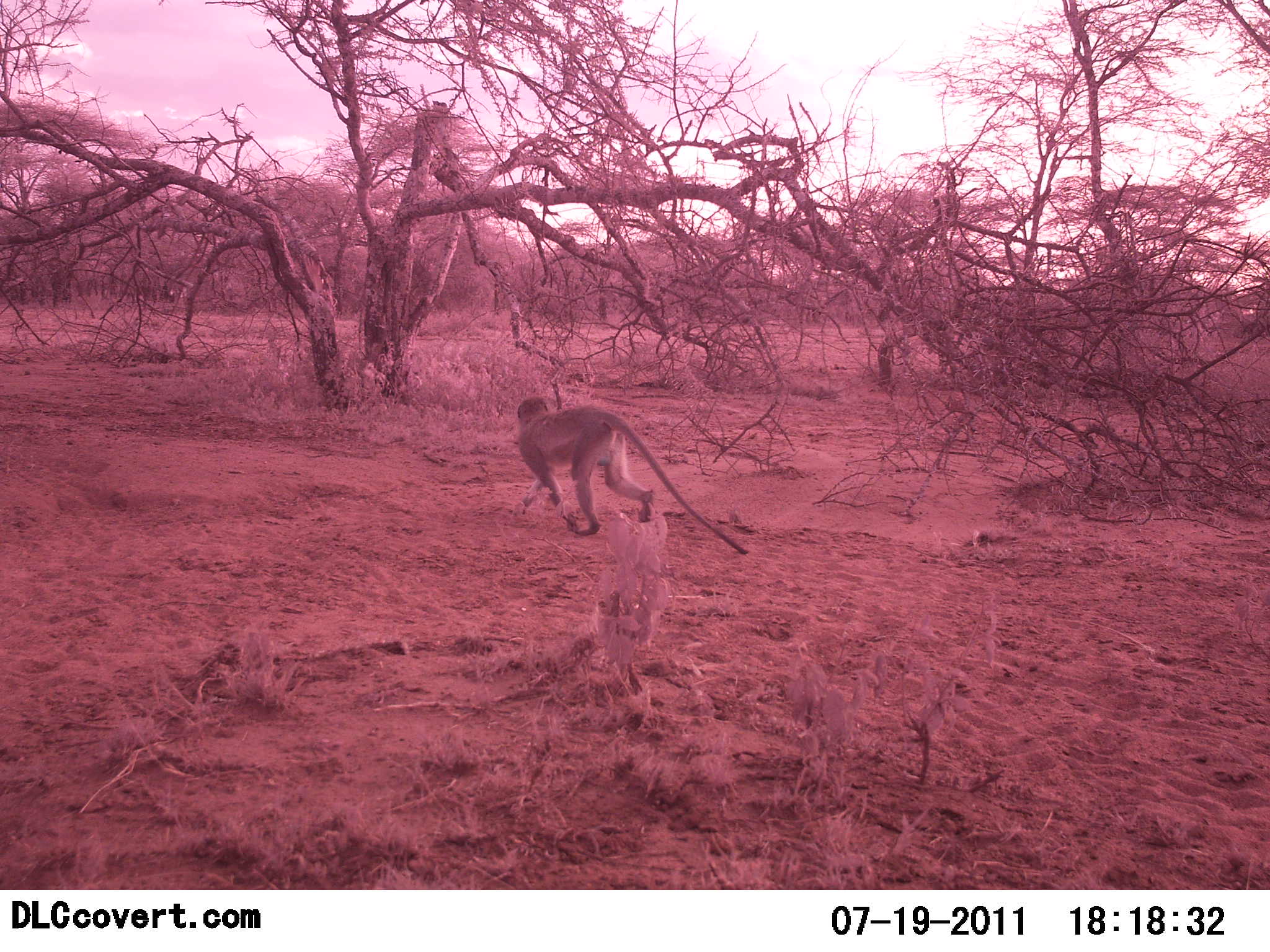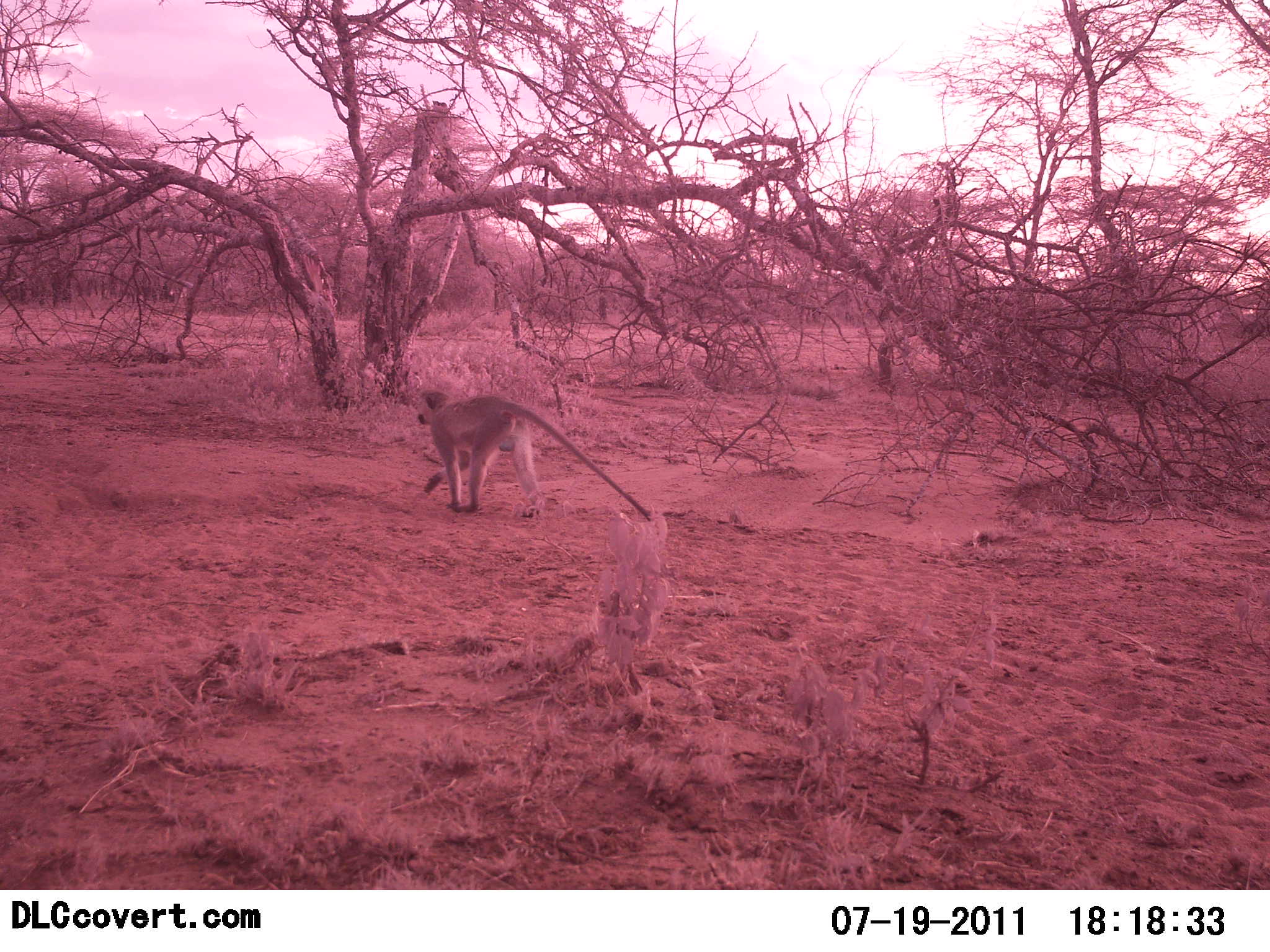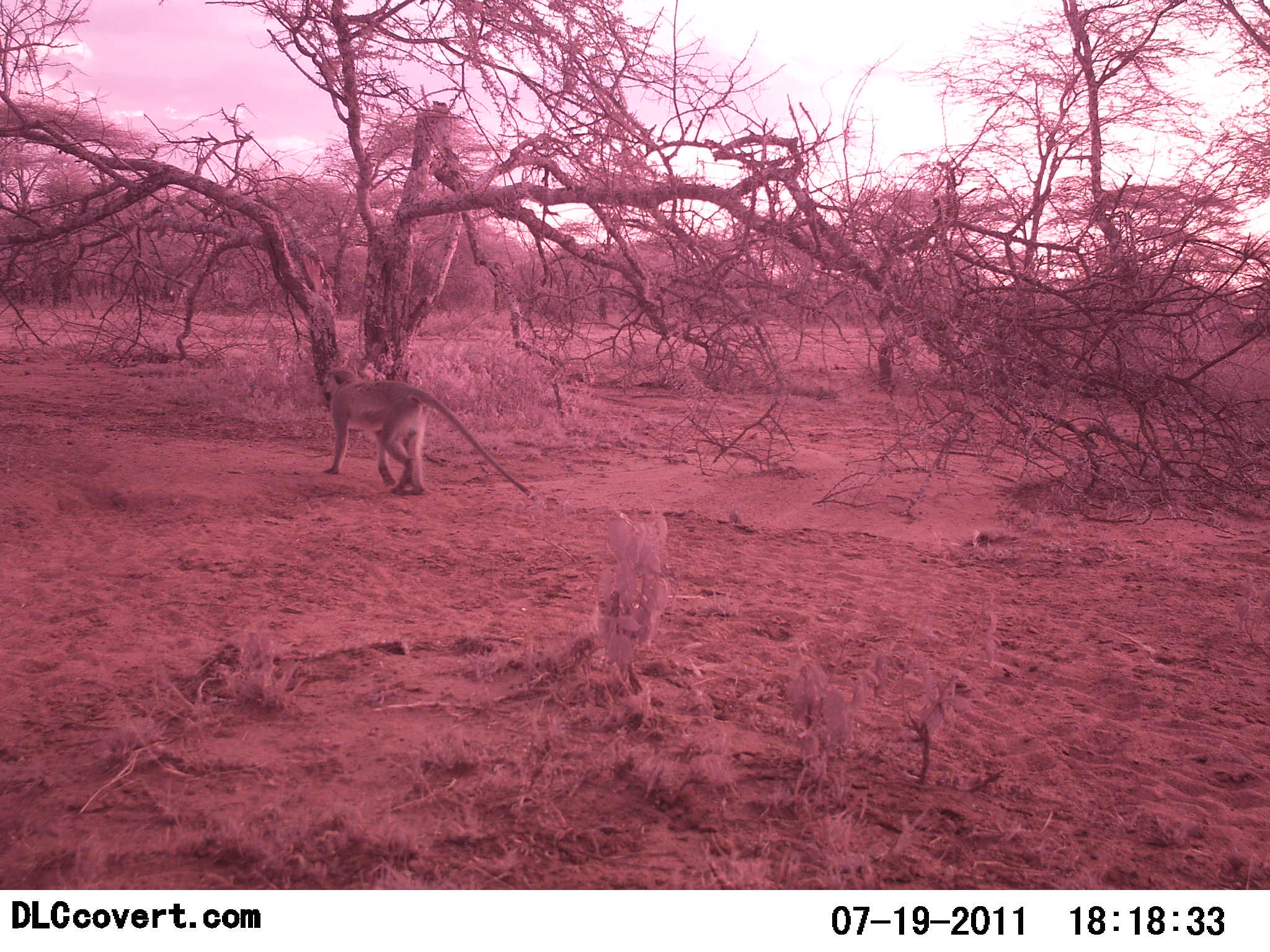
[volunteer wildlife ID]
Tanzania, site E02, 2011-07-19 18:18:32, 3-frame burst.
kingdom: Animalia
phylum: Chordata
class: Mammalia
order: Primates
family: Cercopithecidae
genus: Chlorocebus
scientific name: Chlorocebus pygerythrus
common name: vervet monkey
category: monkeyvervet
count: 1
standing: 10%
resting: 0%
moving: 100%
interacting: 0%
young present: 10%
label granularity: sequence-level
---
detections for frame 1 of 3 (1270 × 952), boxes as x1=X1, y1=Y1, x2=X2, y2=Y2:
animal: x1=517, y1=397, x2=751, y2=555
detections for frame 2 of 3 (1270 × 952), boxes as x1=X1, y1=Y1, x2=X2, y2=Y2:
animal: x1=415, y1=389, x2=653, y2=521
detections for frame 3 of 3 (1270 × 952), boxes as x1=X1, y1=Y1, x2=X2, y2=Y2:
animal: x1=322, y1=368, x2=530, y2=496